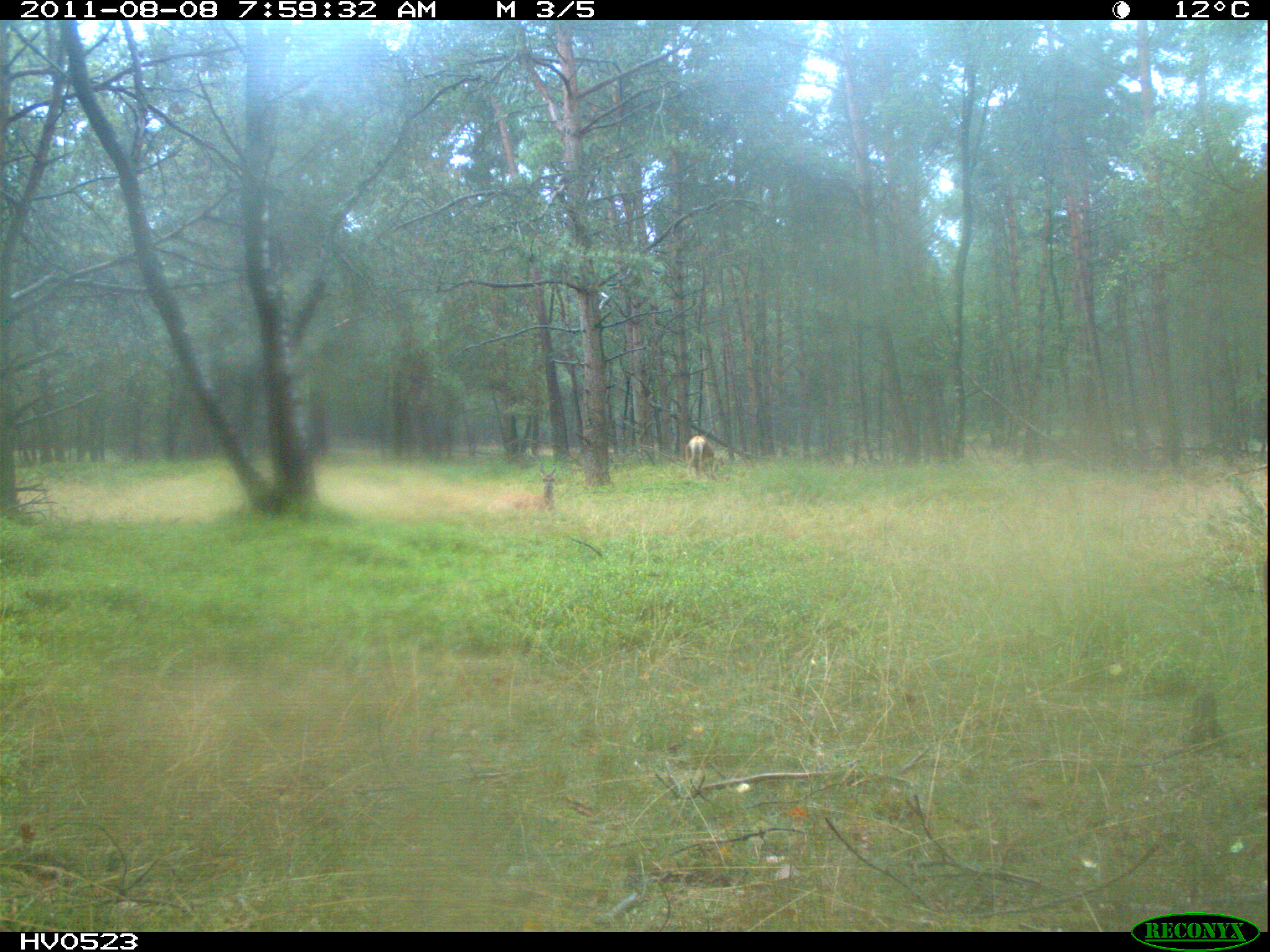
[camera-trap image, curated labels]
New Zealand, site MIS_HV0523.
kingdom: Animalia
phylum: Chordata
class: Mammalia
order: Artiodactyla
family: Cervidae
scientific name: Cervidae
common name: deer